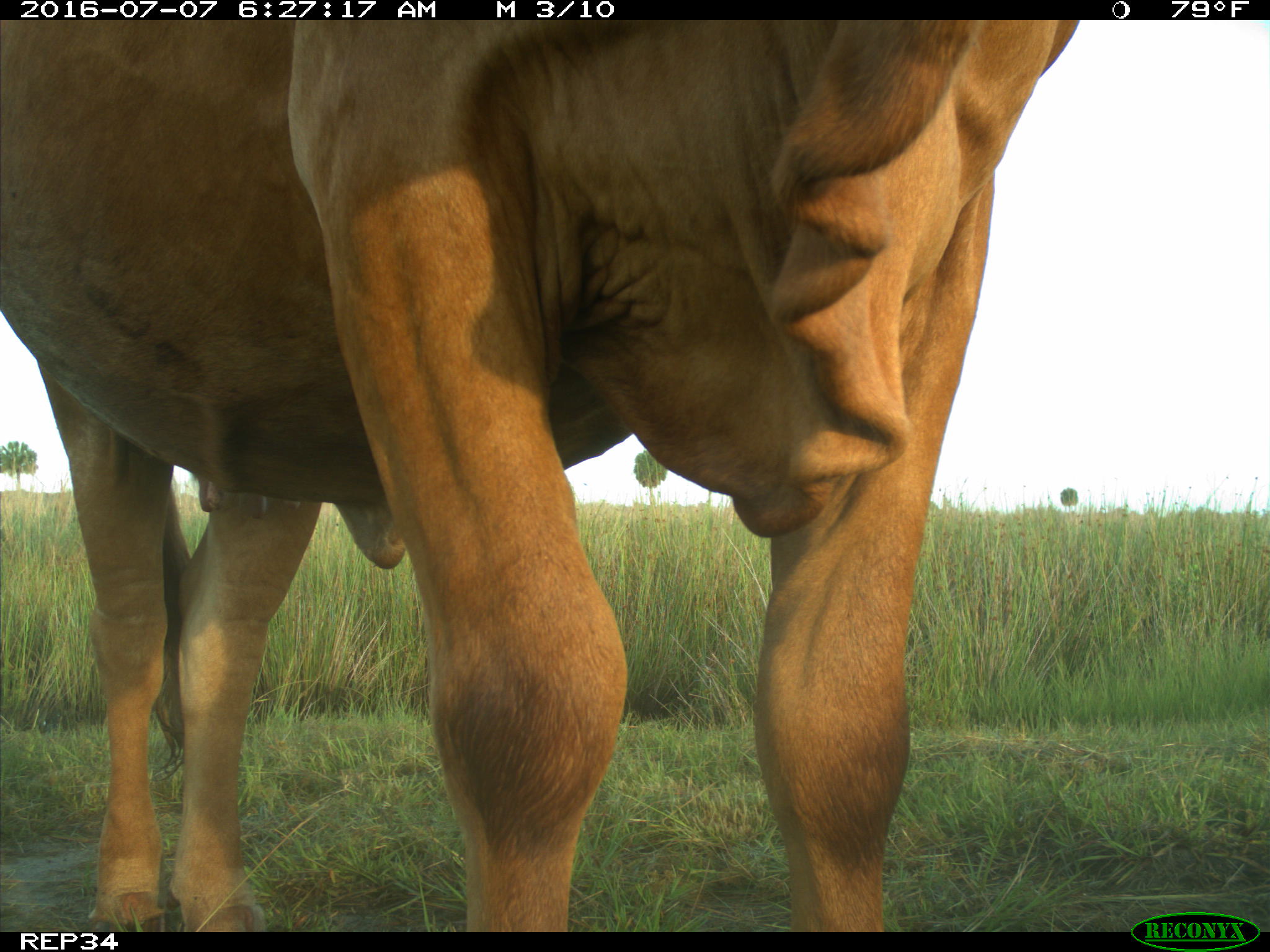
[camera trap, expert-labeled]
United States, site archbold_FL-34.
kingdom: Animalia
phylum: Chordata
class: Mammalia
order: Artiodactyla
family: Bovidae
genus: Bos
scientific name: Bos taurus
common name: domestic cow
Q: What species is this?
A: Bos taurus (domestic cow).